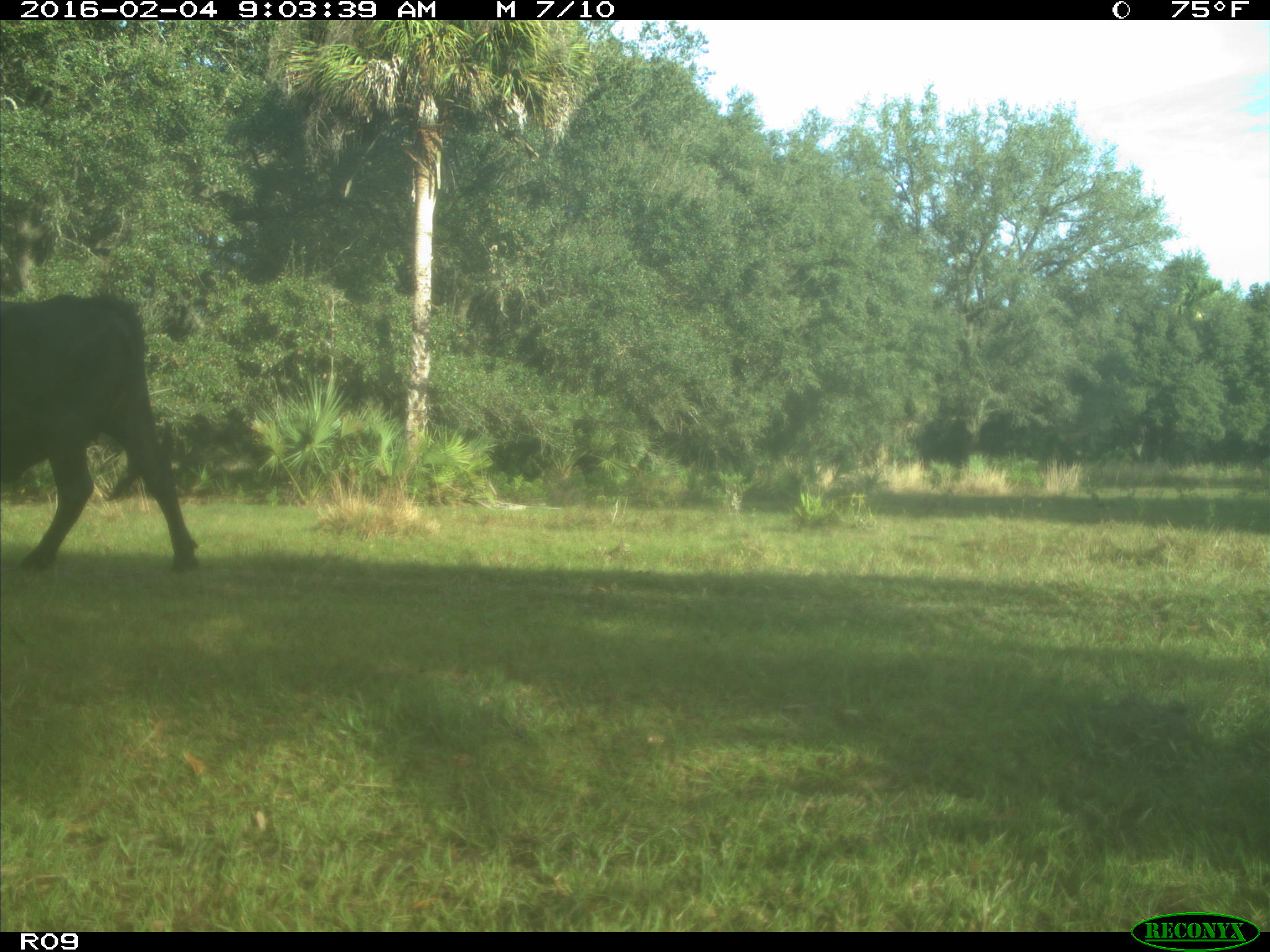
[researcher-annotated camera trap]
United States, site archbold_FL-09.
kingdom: Animalia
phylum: Chordata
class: Mammalia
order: Artiodactyla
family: Bovidae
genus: Bos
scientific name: Bos taurus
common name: domestic cow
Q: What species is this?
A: Bos taurus (domestic cow).